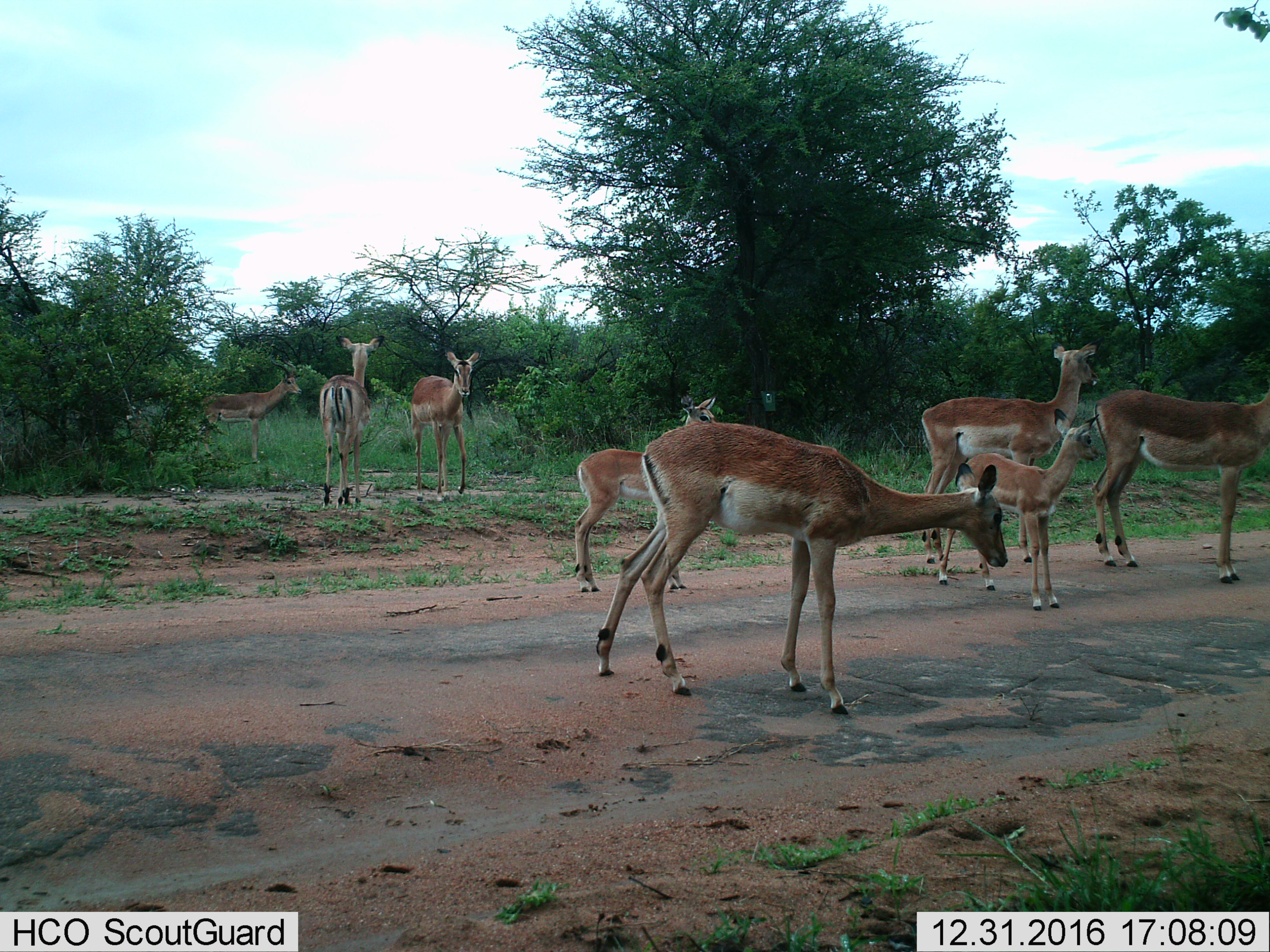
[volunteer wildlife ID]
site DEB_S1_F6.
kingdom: Animalia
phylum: Chordata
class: Mammalia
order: Artiodactyla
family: Bovidae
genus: Aepyceros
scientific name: Aepyceros melampus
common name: impala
Impala (Aepyceros melampus), count 8. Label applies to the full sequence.